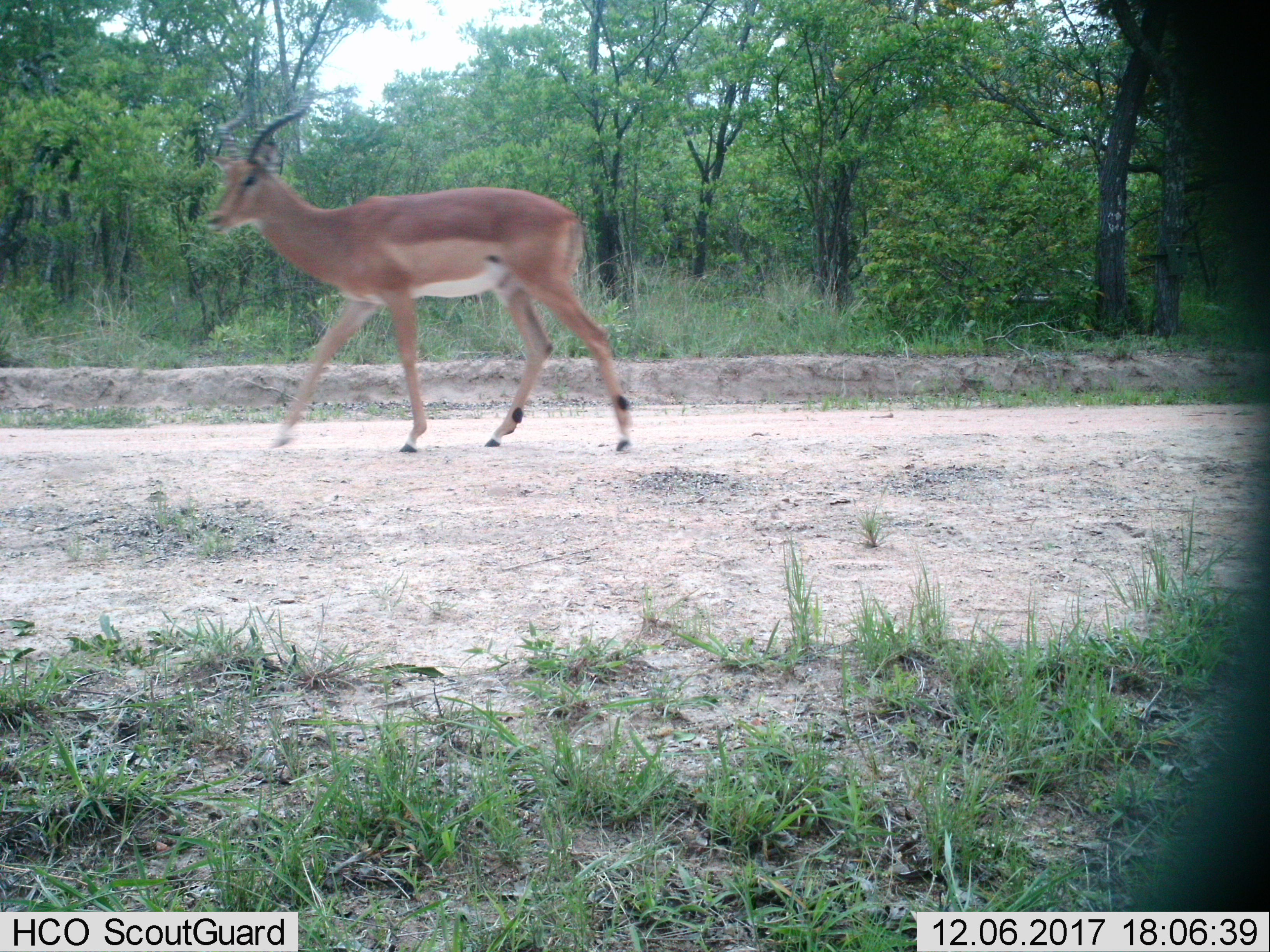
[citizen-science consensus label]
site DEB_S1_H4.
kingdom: Animalia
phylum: Chordata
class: Mammalia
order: Artiodactyla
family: Bovidae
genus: Aepyceros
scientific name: Aepyceros melampus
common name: impala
Impala (Aepyceros melampus), count 1. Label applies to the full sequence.